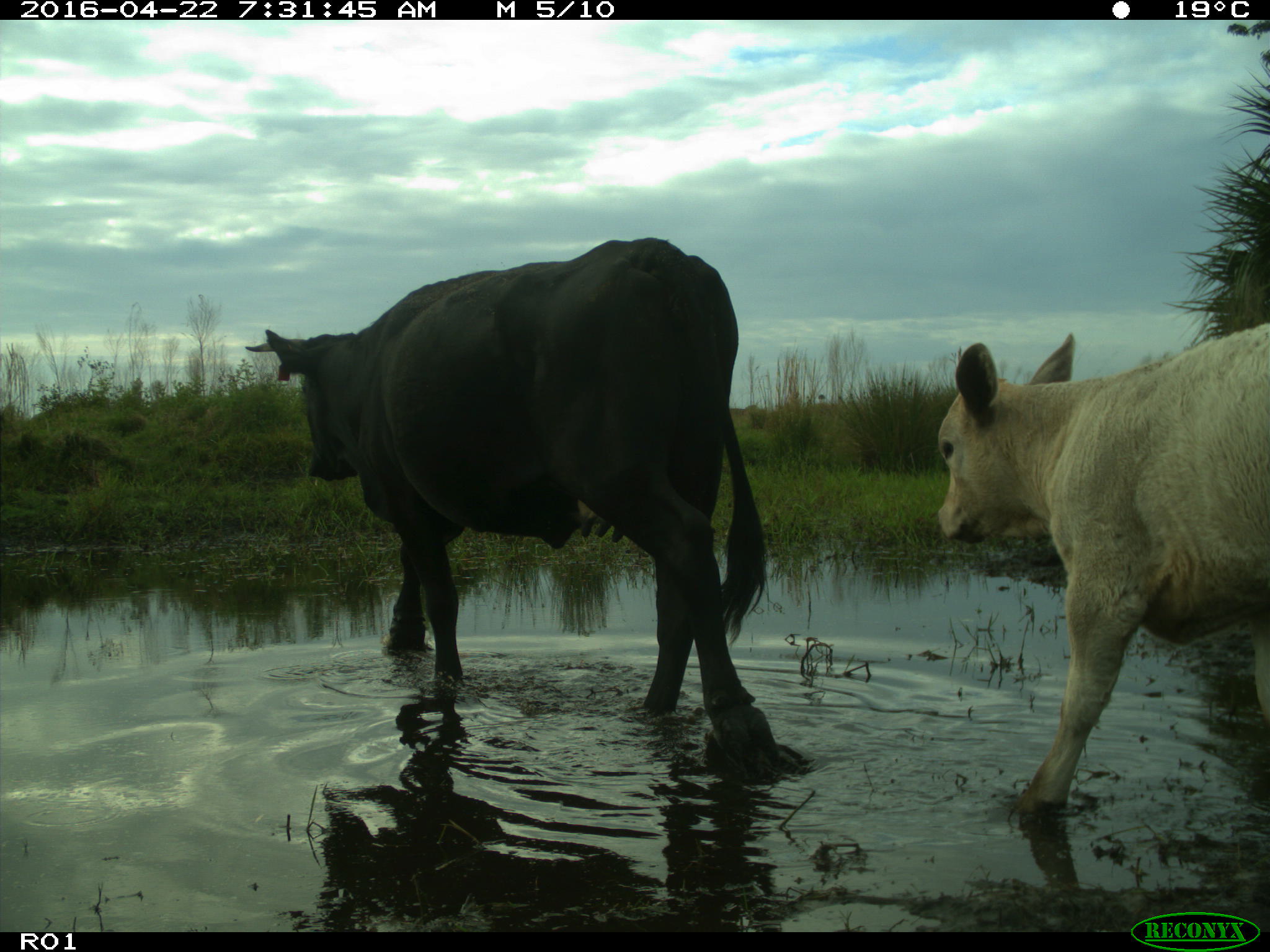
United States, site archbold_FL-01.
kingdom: Animalia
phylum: Chordata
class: Mammalia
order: Artiodactyla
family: Bovidae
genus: Bos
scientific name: Bos taurus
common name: domestic cow